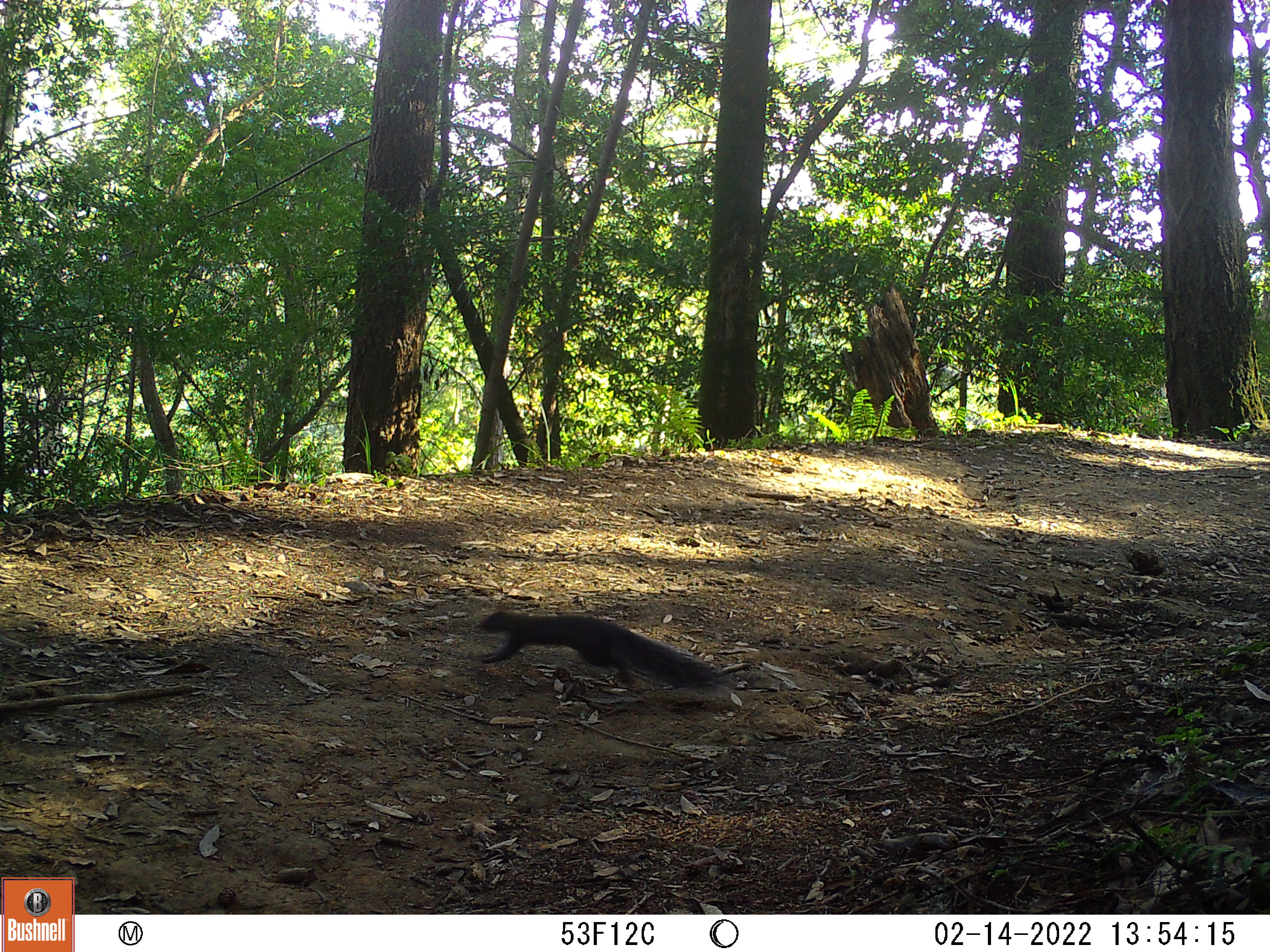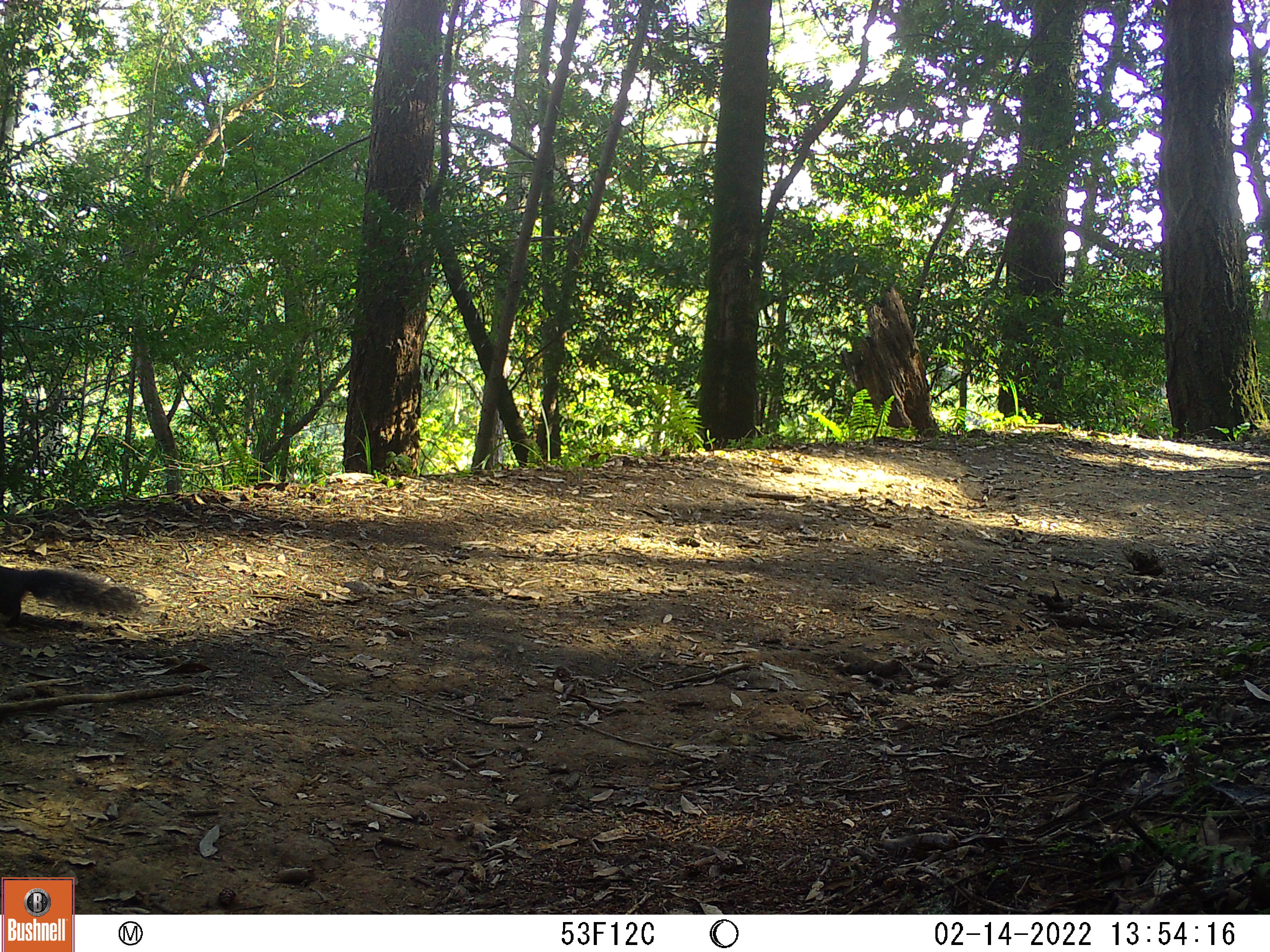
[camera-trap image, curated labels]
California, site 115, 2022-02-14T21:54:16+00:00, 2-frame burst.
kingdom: Animalia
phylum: Chordata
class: Mammalia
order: Rodentia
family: Sciuridae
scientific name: Sciuridae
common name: squirrel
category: unknown squirrel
Unknown squirrel (squirrel) (Sciuridae).